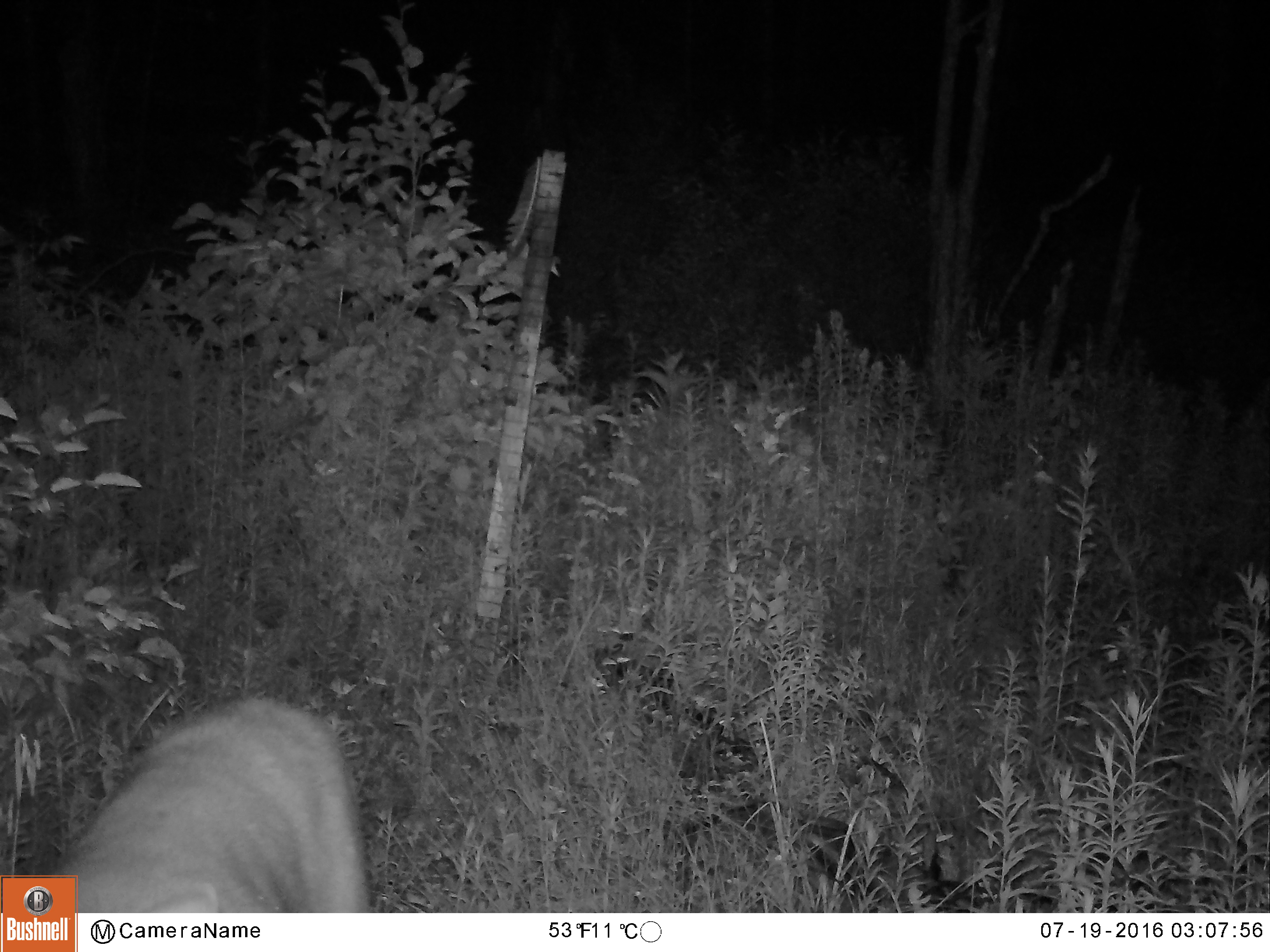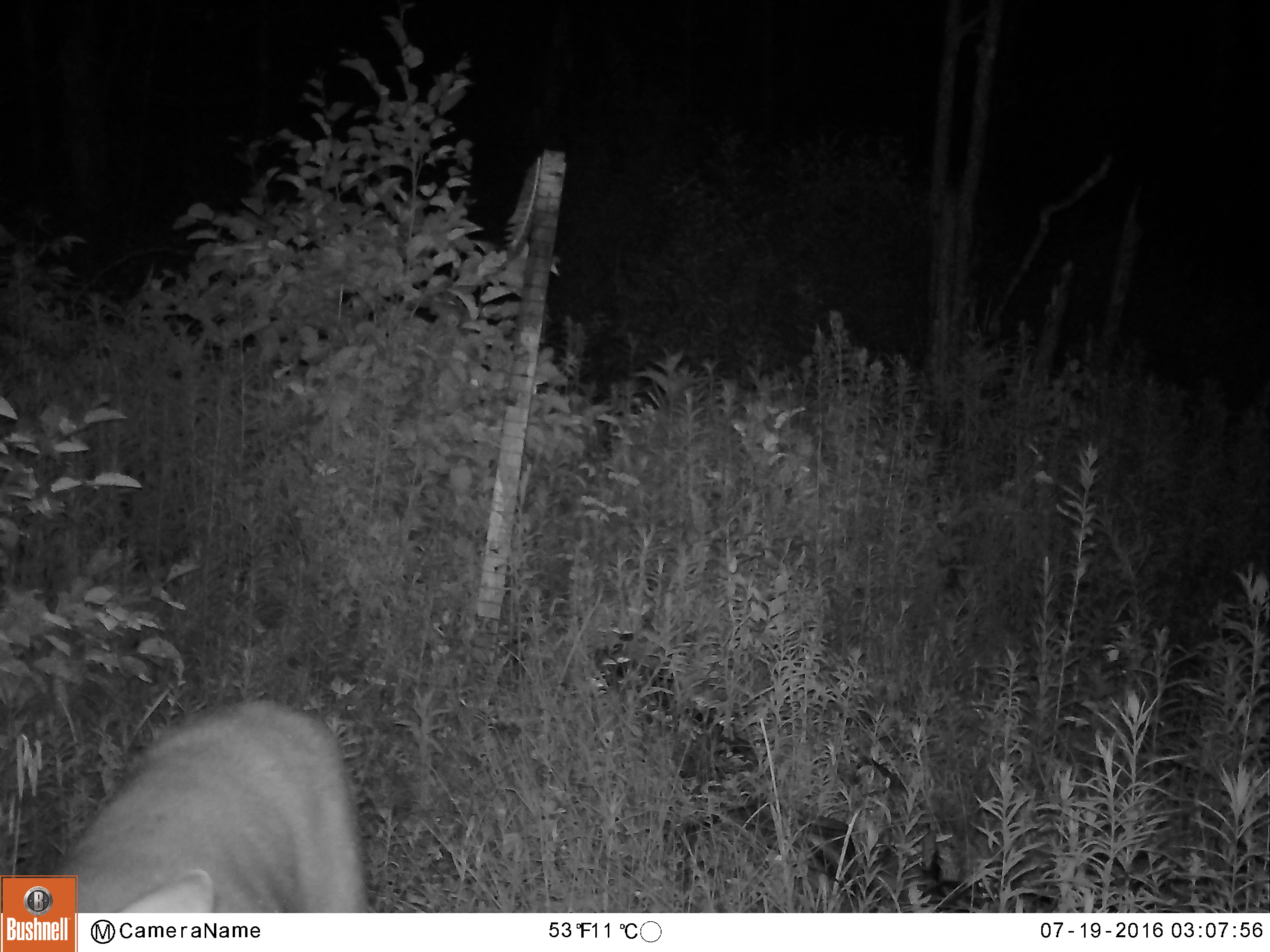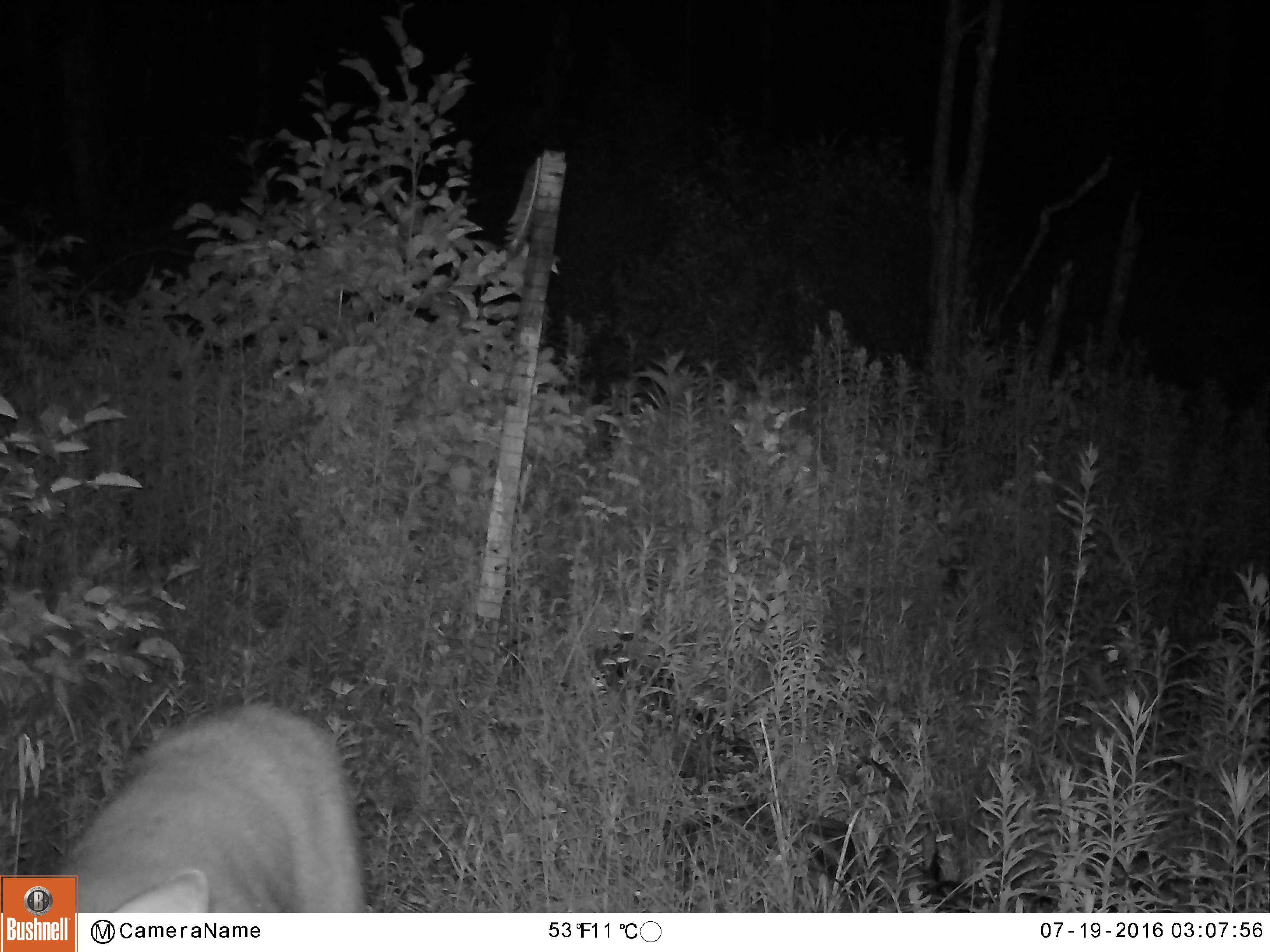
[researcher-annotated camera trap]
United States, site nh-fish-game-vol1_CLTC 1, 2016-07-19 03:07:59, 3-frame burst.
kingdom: Animalia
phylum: Chordata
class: Mammalia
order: Artiodactyla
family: Cervidae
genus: Odocoileus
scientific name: Odocoileus virginianus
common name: white-tailed deer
White-tailed deer (Odocoileus virginianus).